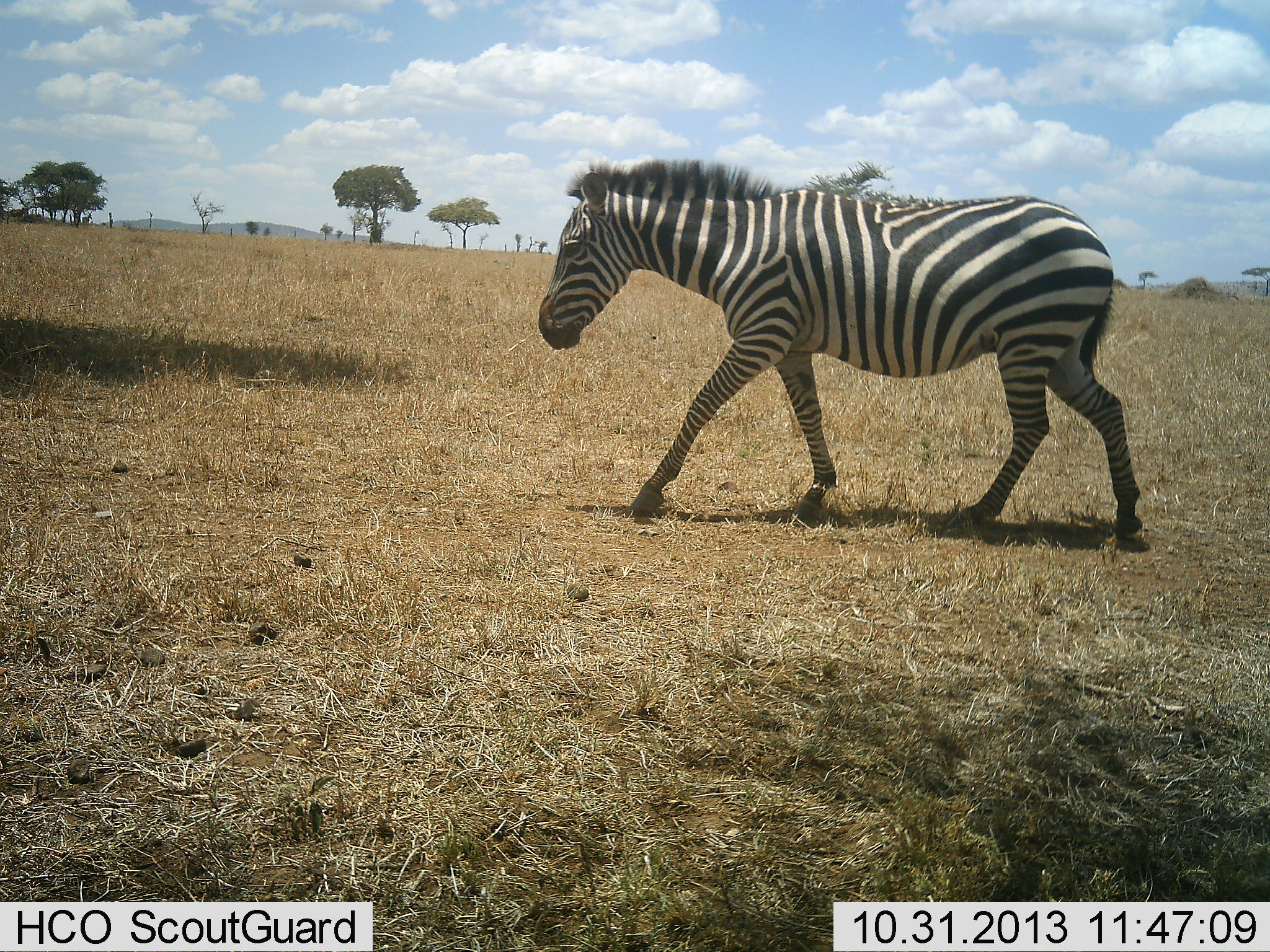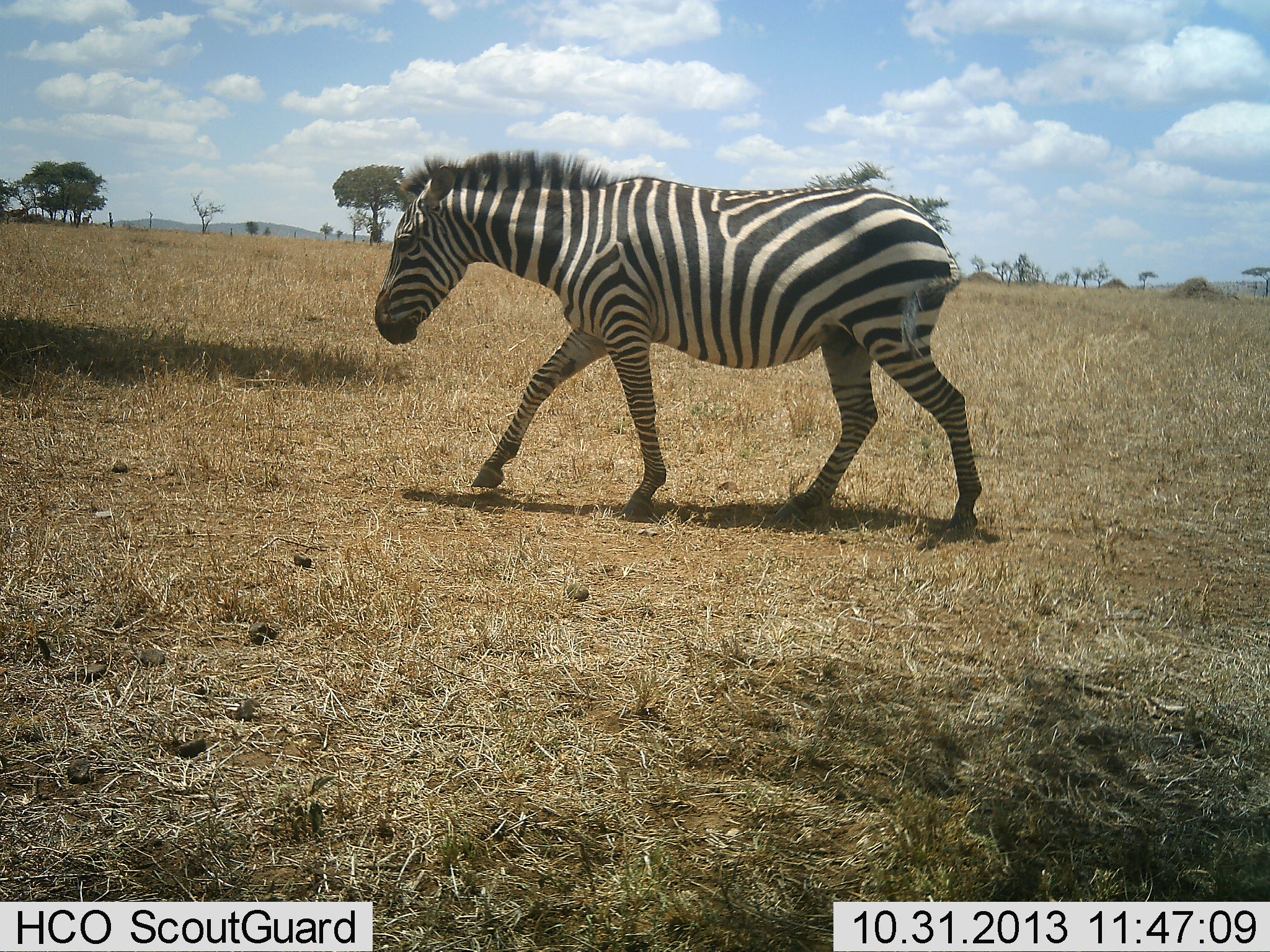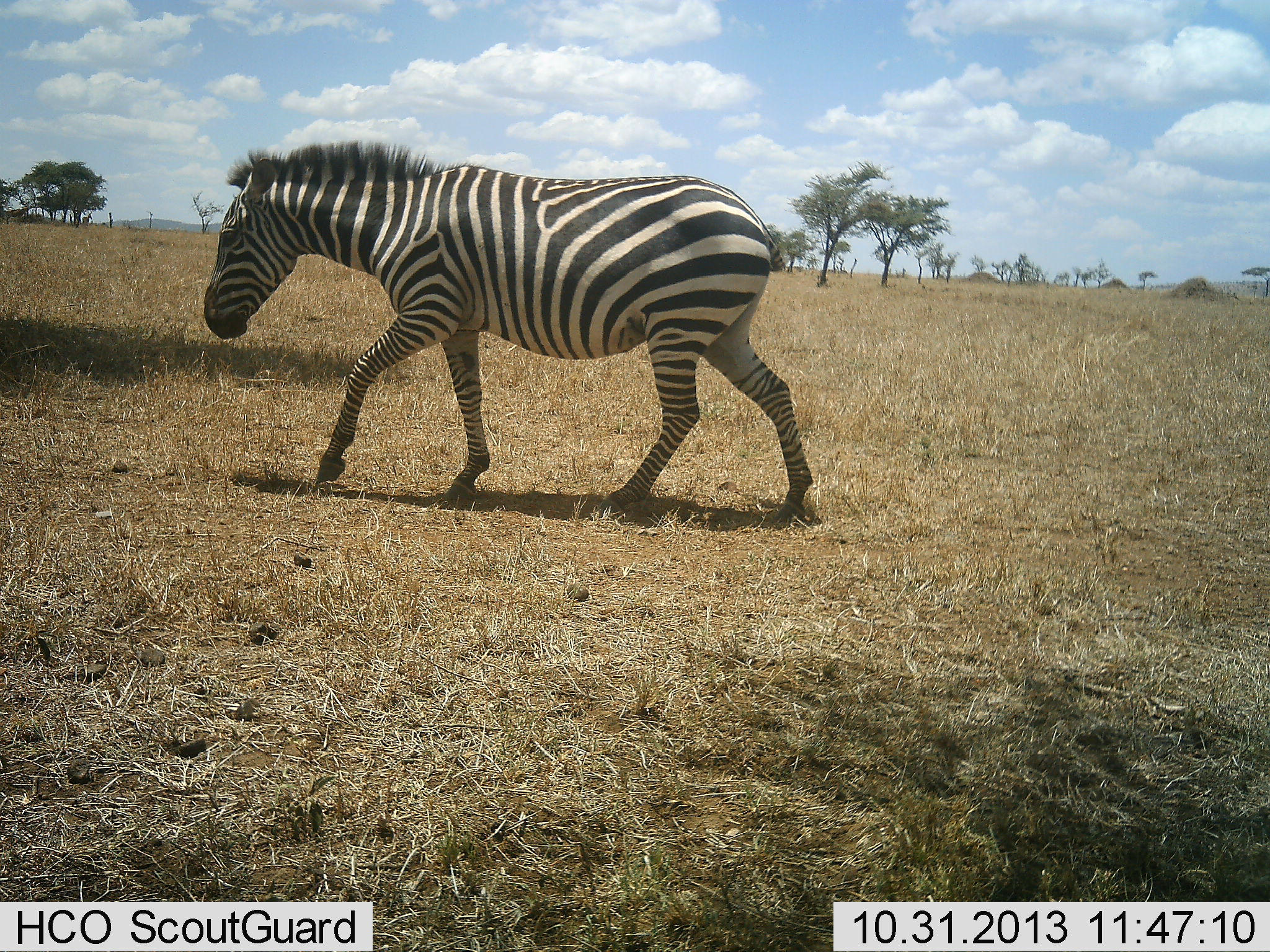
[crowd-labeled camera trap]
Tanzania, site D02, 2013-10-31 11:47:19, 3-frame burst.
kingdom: Animalia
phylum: Chordata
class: Mammalia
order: Perissodactyla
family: Equidae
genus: Equus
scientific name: Equus quagga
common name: plains zebra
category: zebra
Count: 1.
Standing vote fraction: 0%.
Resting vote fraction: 0%.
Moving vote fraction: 100%.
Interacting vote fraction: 0%.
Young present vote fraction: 0%.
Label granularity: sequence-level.